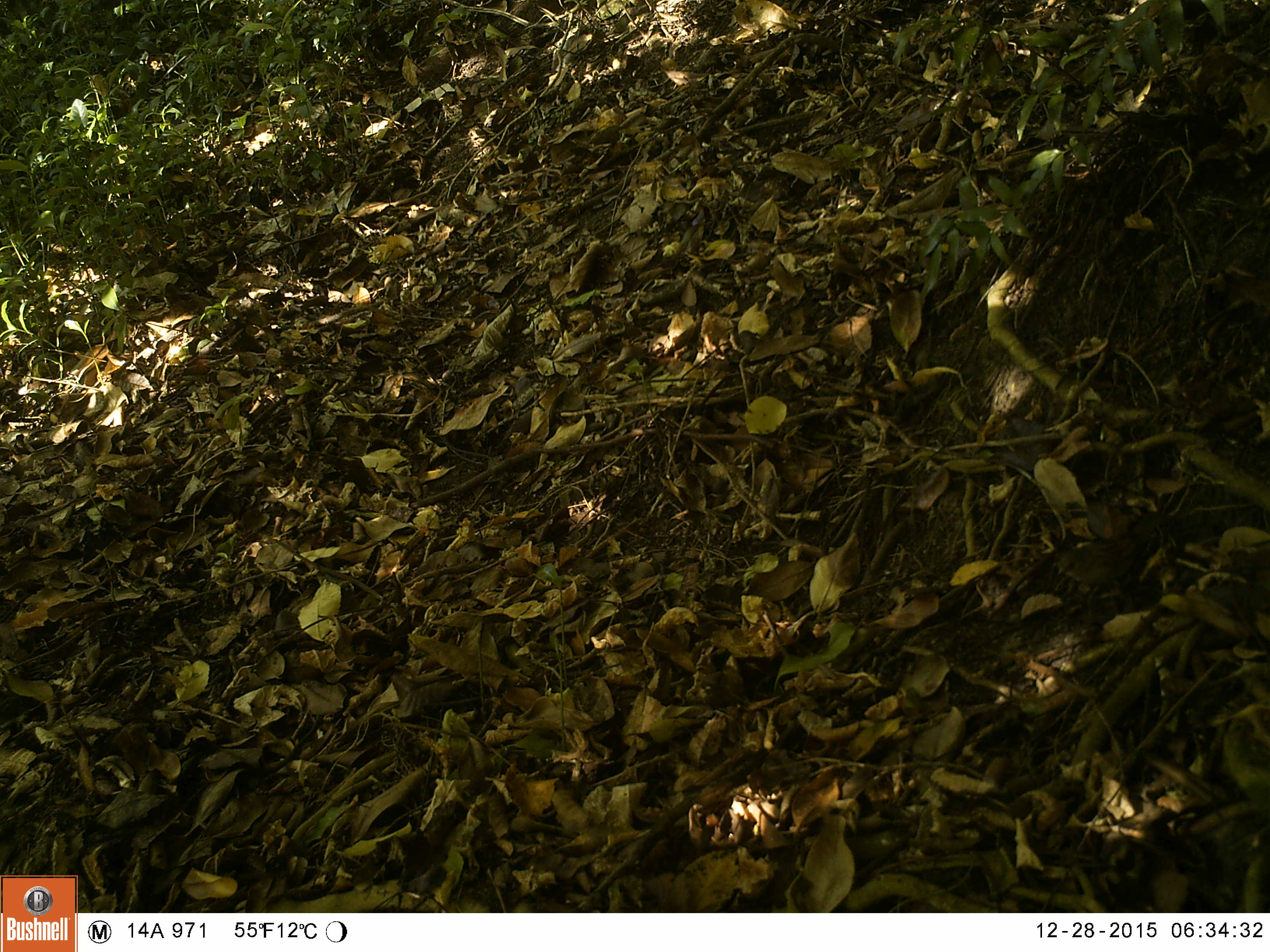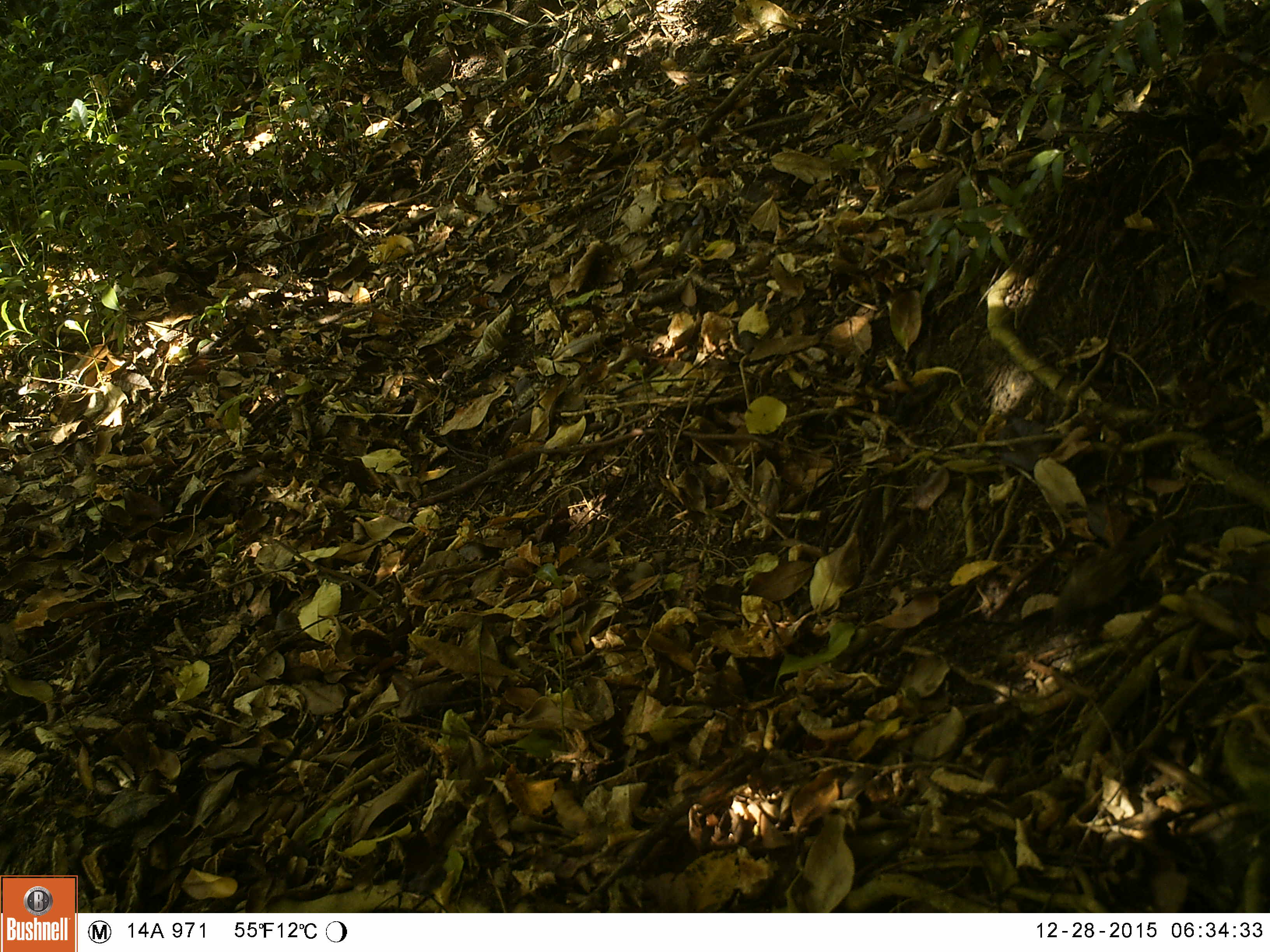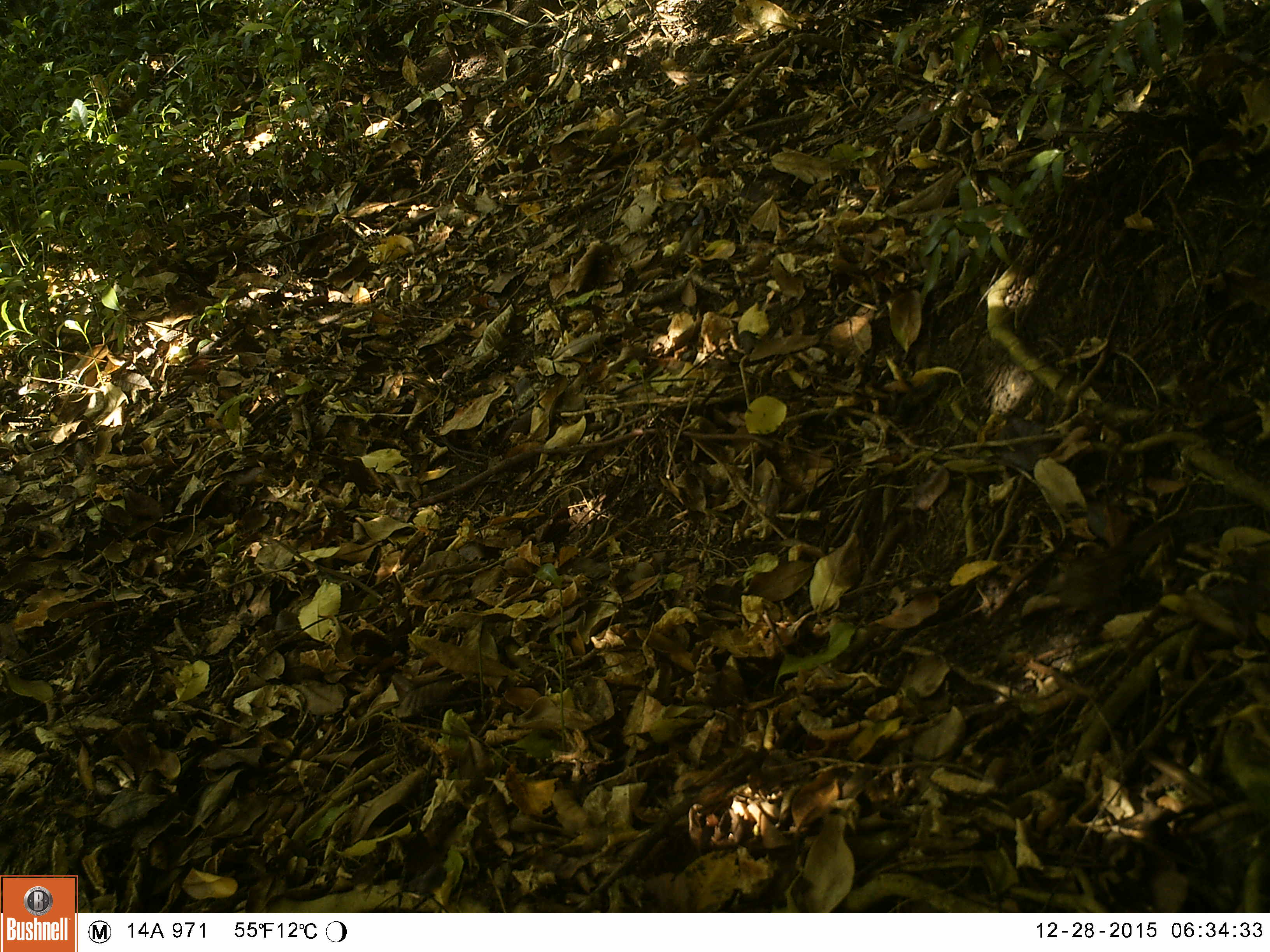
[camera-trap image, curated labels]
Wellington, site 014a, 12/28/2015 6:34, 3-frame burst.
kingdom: Animalia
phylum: Chordata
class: Aves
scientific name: Aves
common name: bird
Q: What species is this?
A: Bird (Aves).